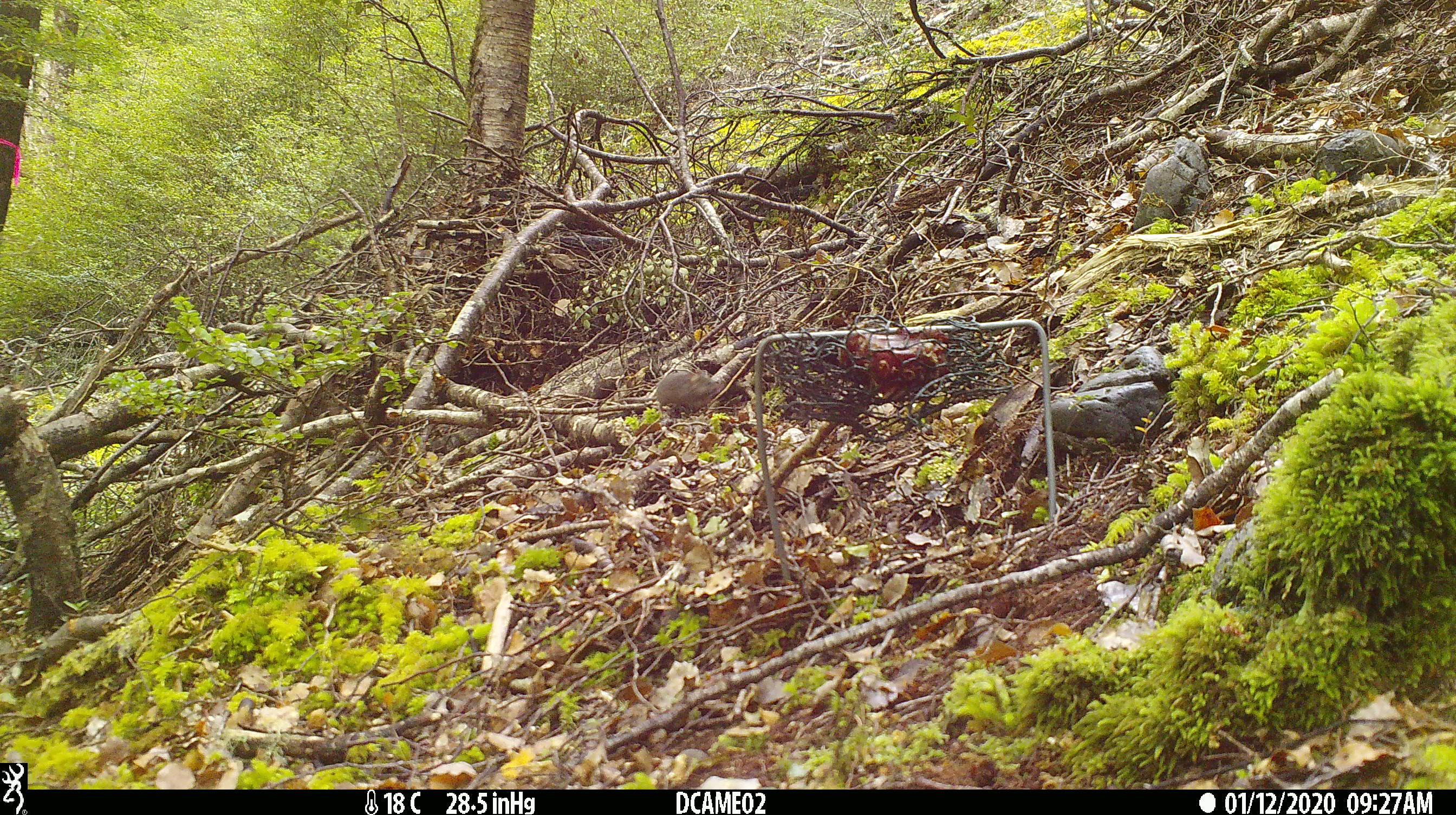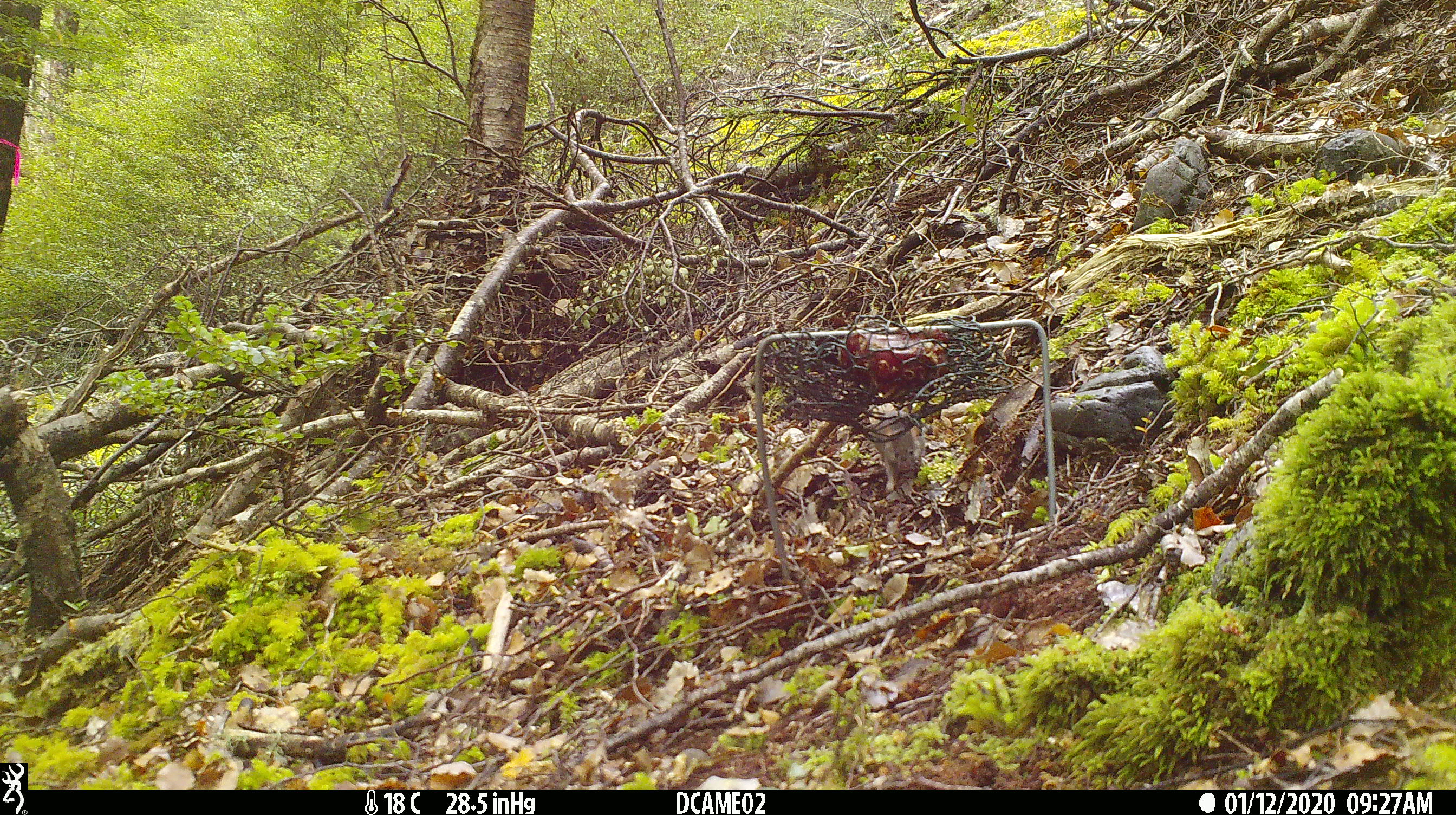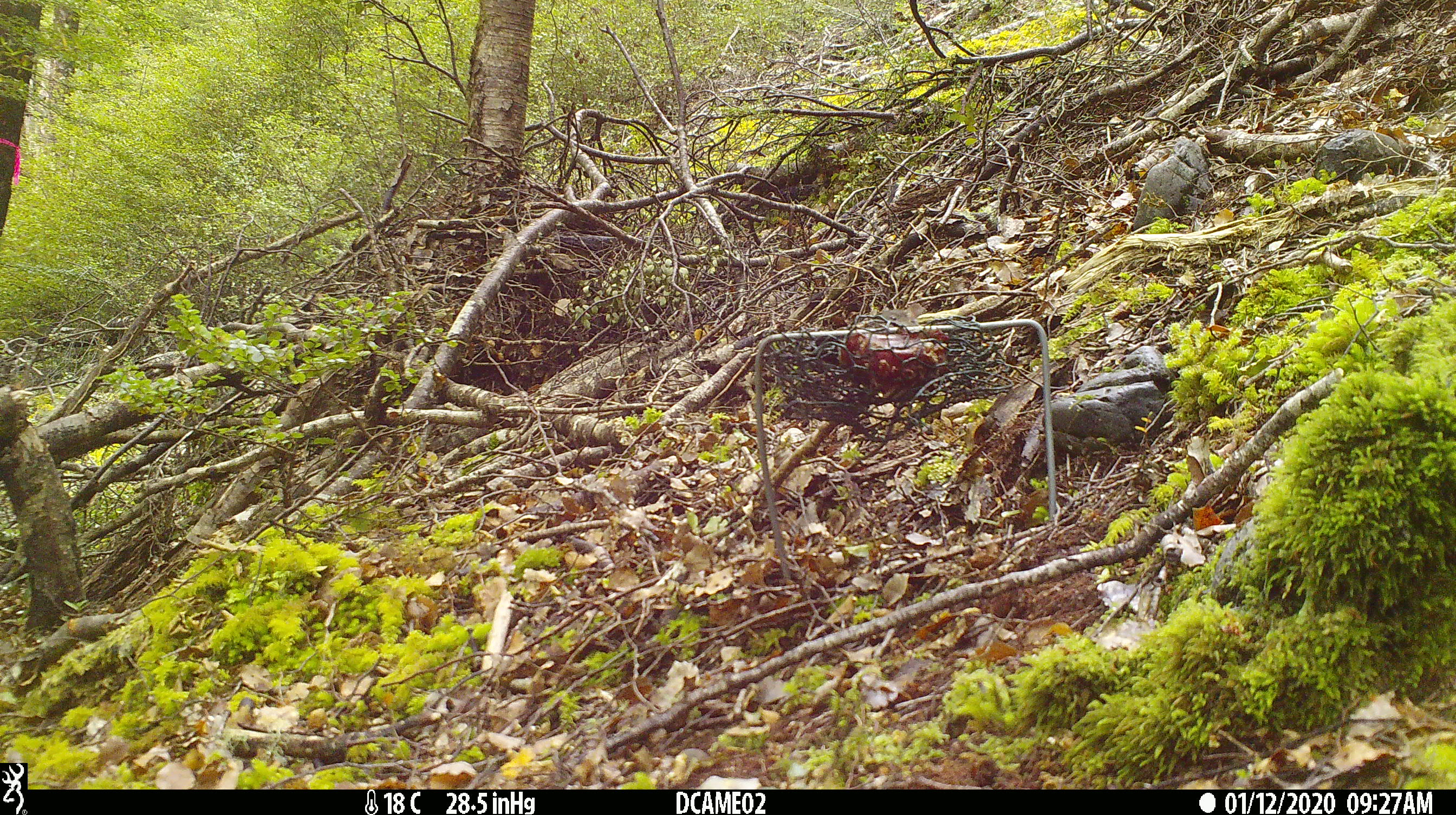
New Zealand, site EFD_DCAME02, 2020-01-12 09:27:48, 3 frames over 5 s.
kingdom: Animalia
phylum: Chordata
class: Mammalia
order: Rodentia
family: Muridae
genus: Mus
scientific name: Mus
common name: mouse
Mouse (Mus).